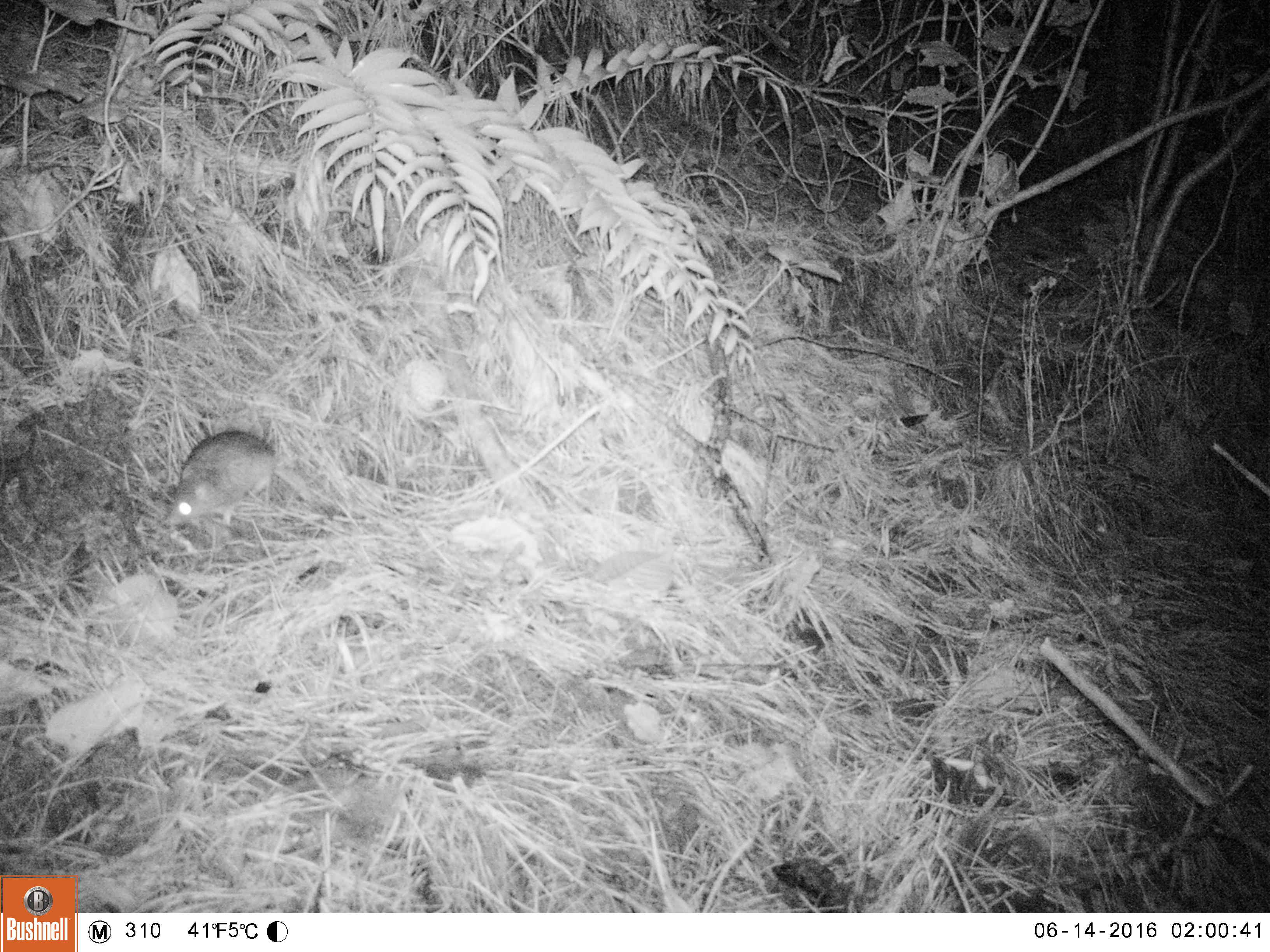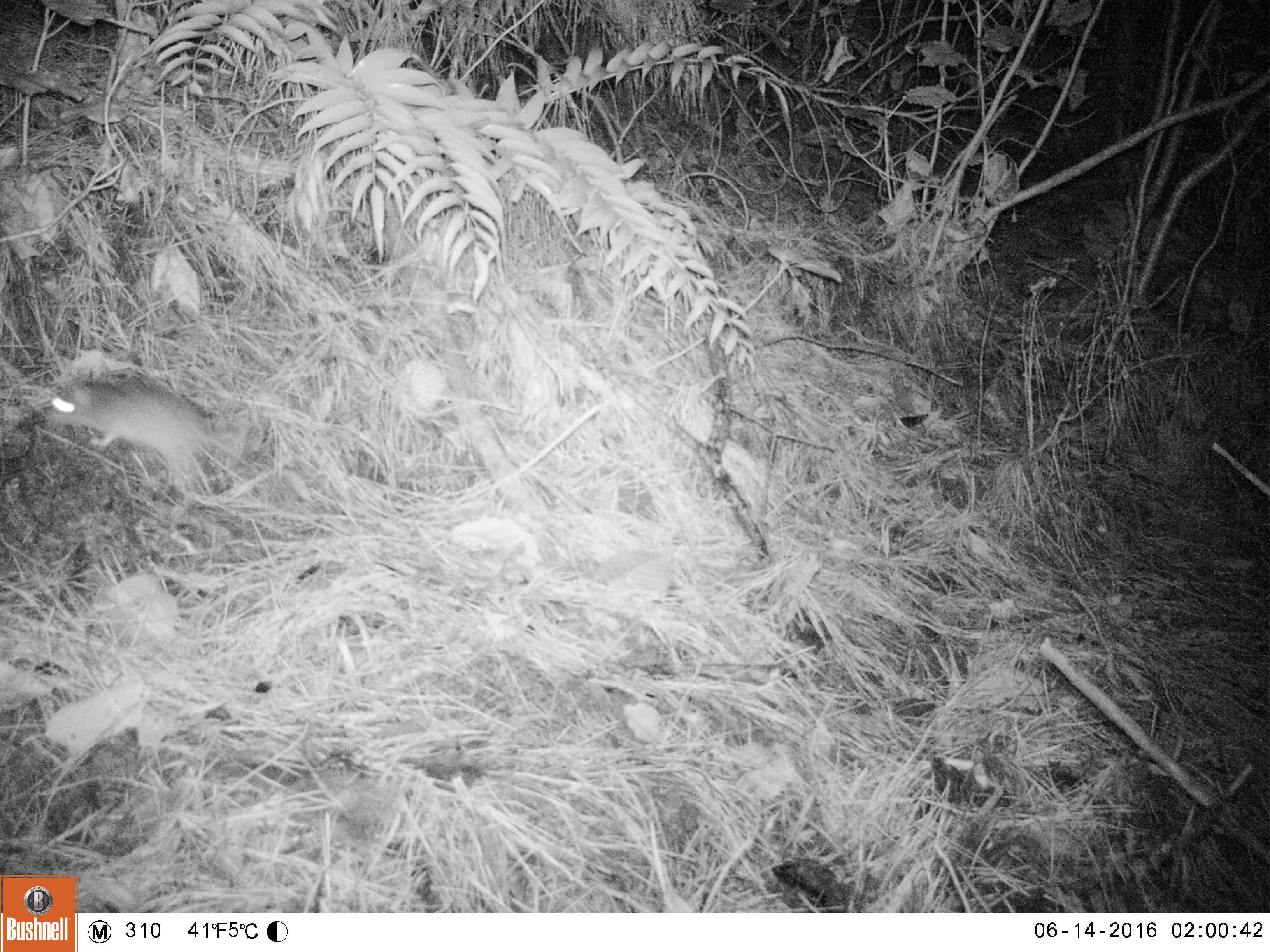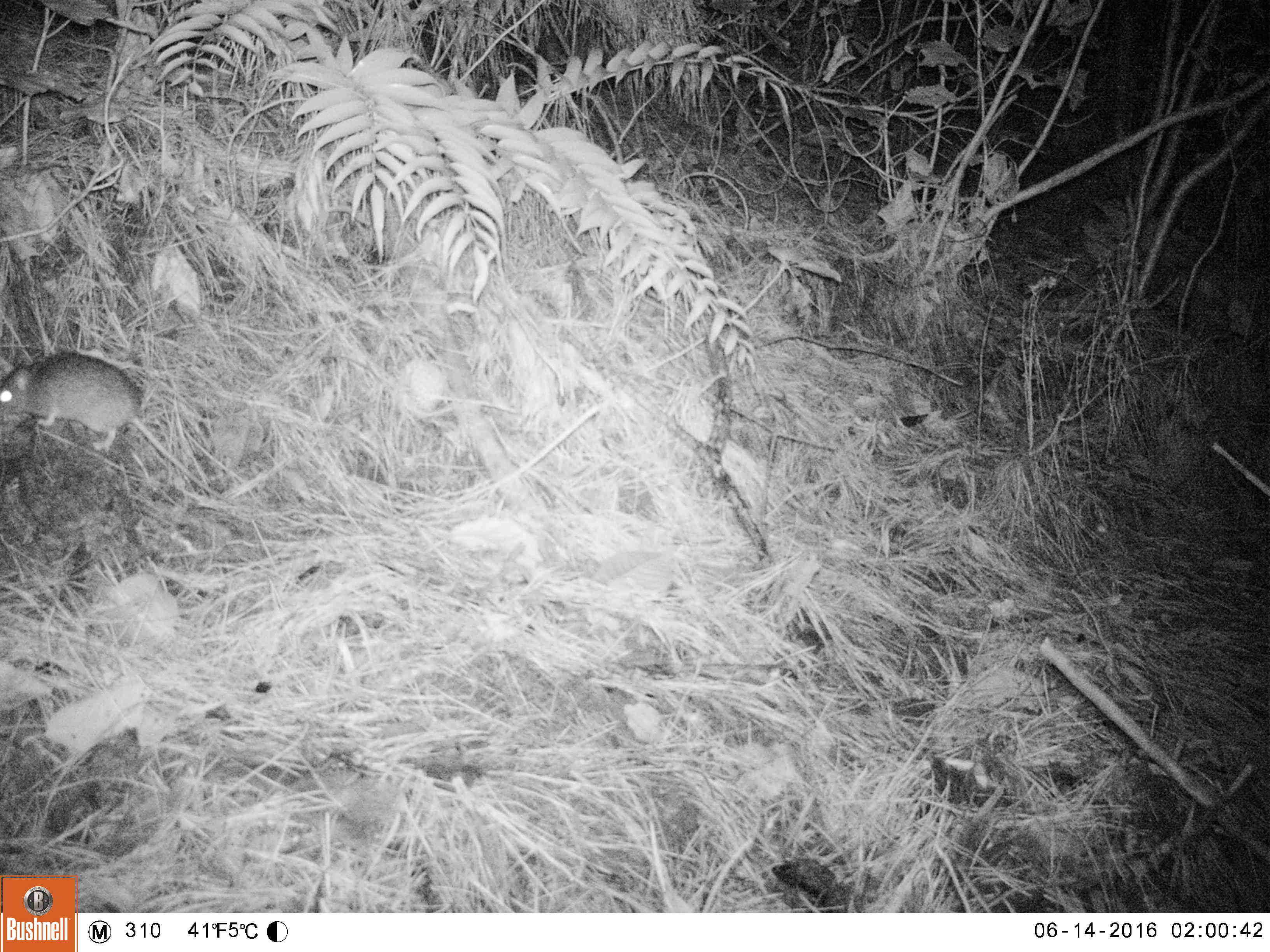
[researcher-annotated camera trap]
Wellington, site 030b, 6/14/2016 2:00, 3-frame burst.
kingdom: Animalia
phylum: Chordata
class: Mammalia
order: Rodentia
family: Muridae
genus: Rattus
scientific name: Rattus rattus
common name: ship rat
Ship rat (Rattus rattus).